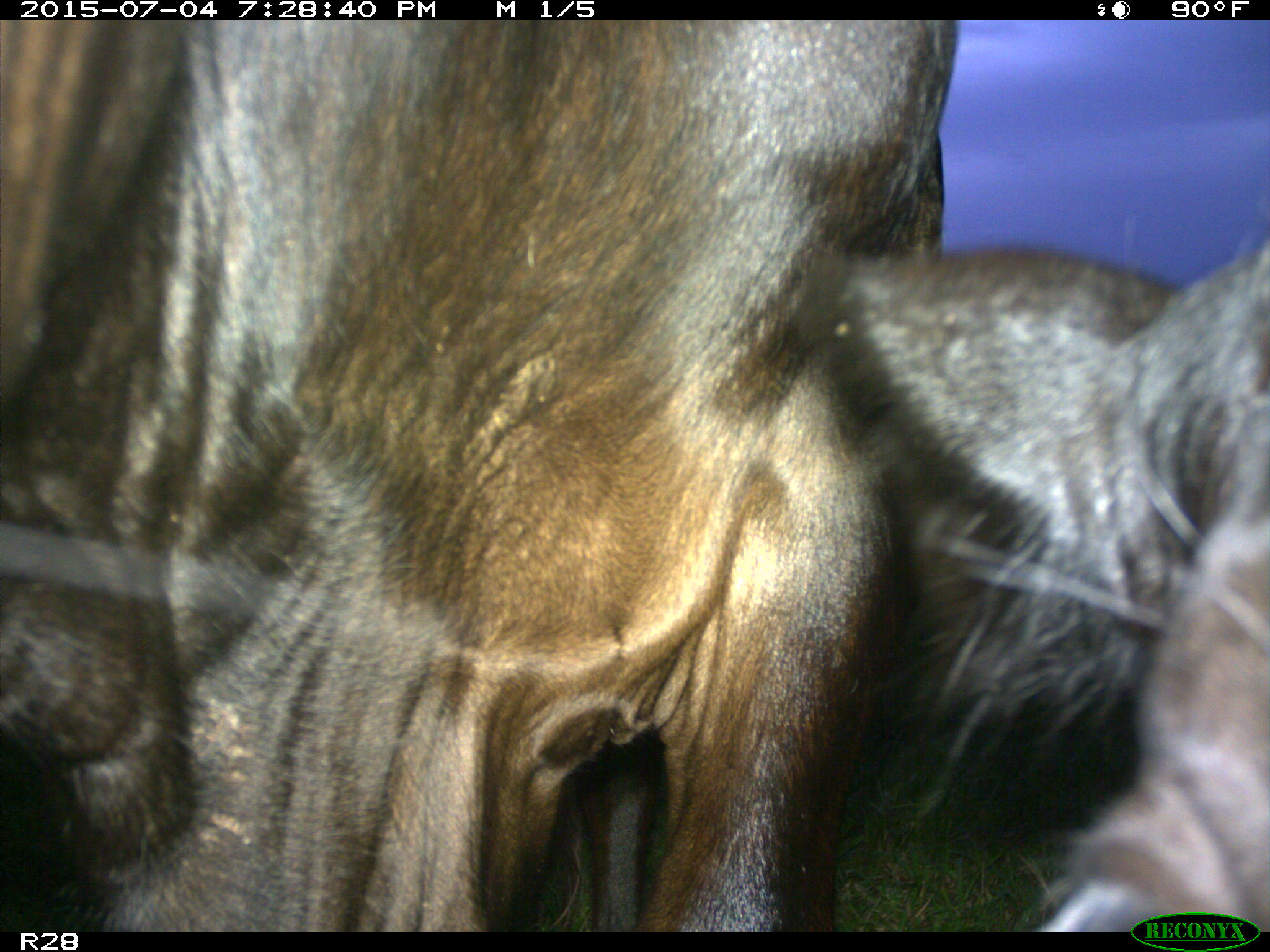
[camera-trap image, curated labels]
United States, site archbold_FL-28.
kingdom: Animalia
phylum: Chordata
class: Mammalia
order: Artiodactyla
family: Bovidae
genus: Bos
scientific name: Bos taurus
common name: domestic cow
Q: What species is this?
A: Bos taurus (domestic cow).